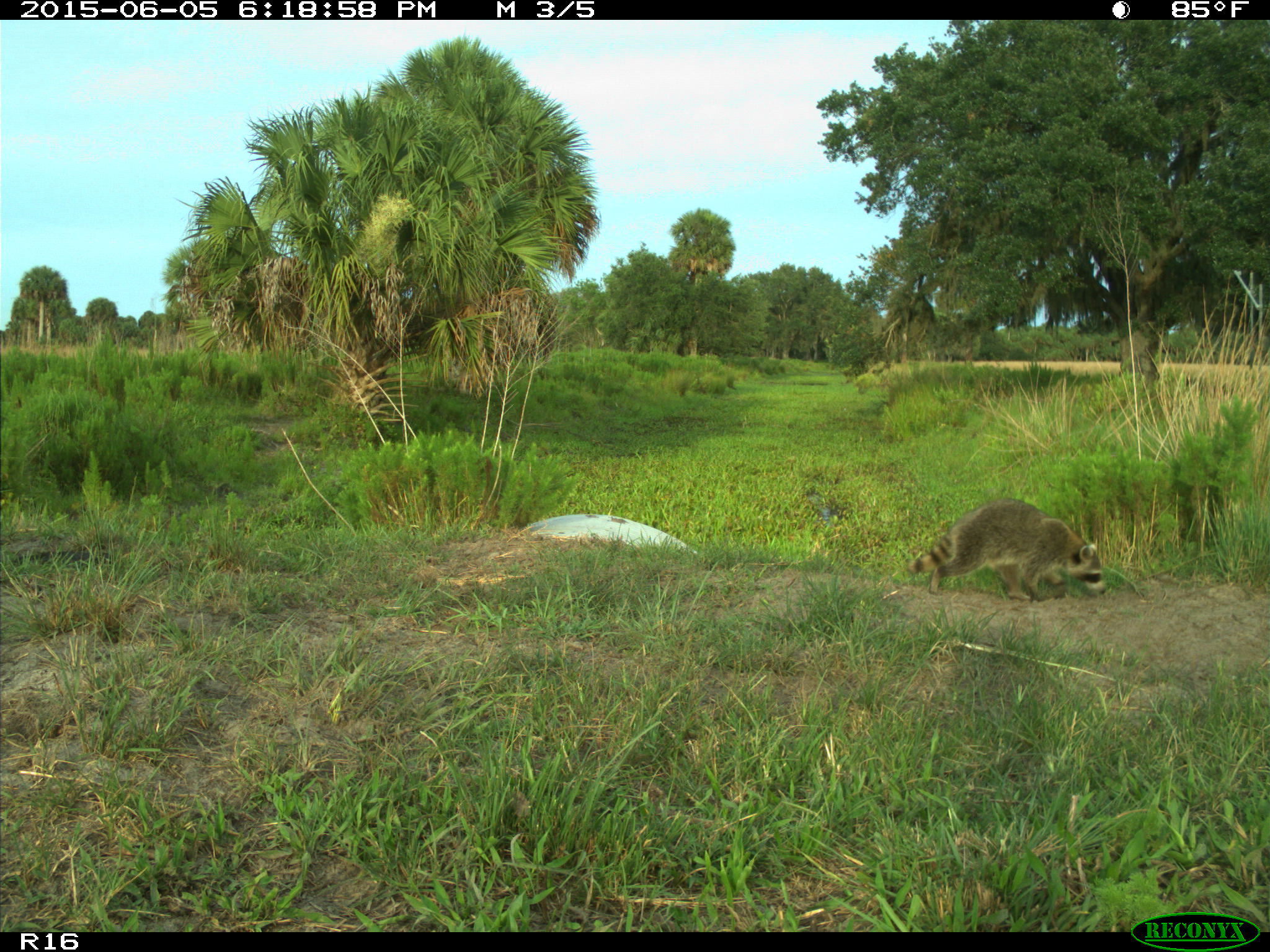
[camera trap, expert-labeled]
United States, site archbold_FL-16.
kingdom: Animalia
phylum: Chordata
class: Mammalia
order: Carnivora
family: Procyonidae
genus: Procyon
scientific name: Procyon lotor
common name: common raccoon